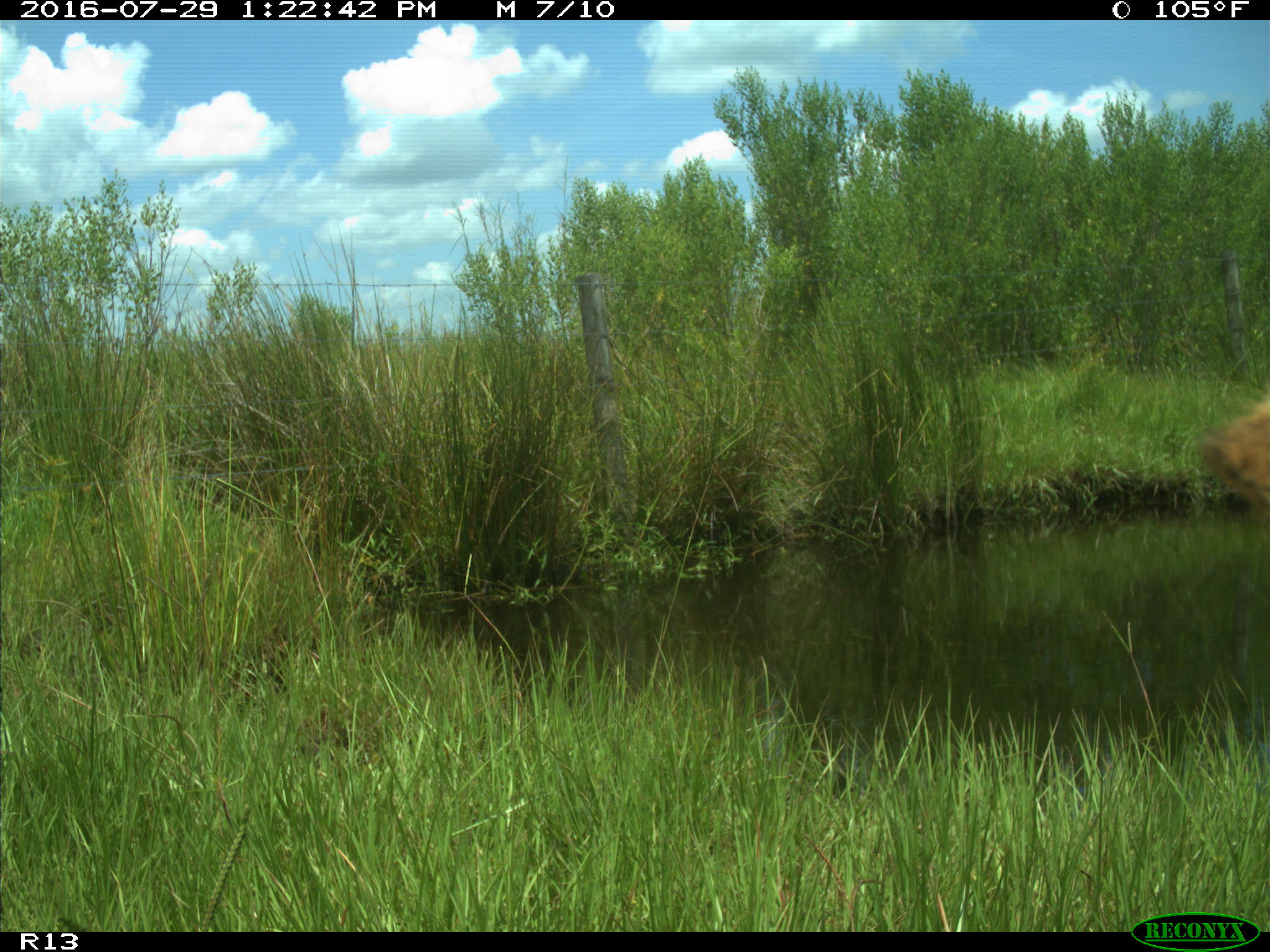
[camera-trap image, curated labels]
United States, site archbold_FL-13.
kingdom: Animalia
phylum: Chordata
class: Mammalia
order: Artiodactyla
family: Bovidae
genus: Bos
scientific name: Bos taurus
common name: domestic cow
Bos taurus (domestic cow).